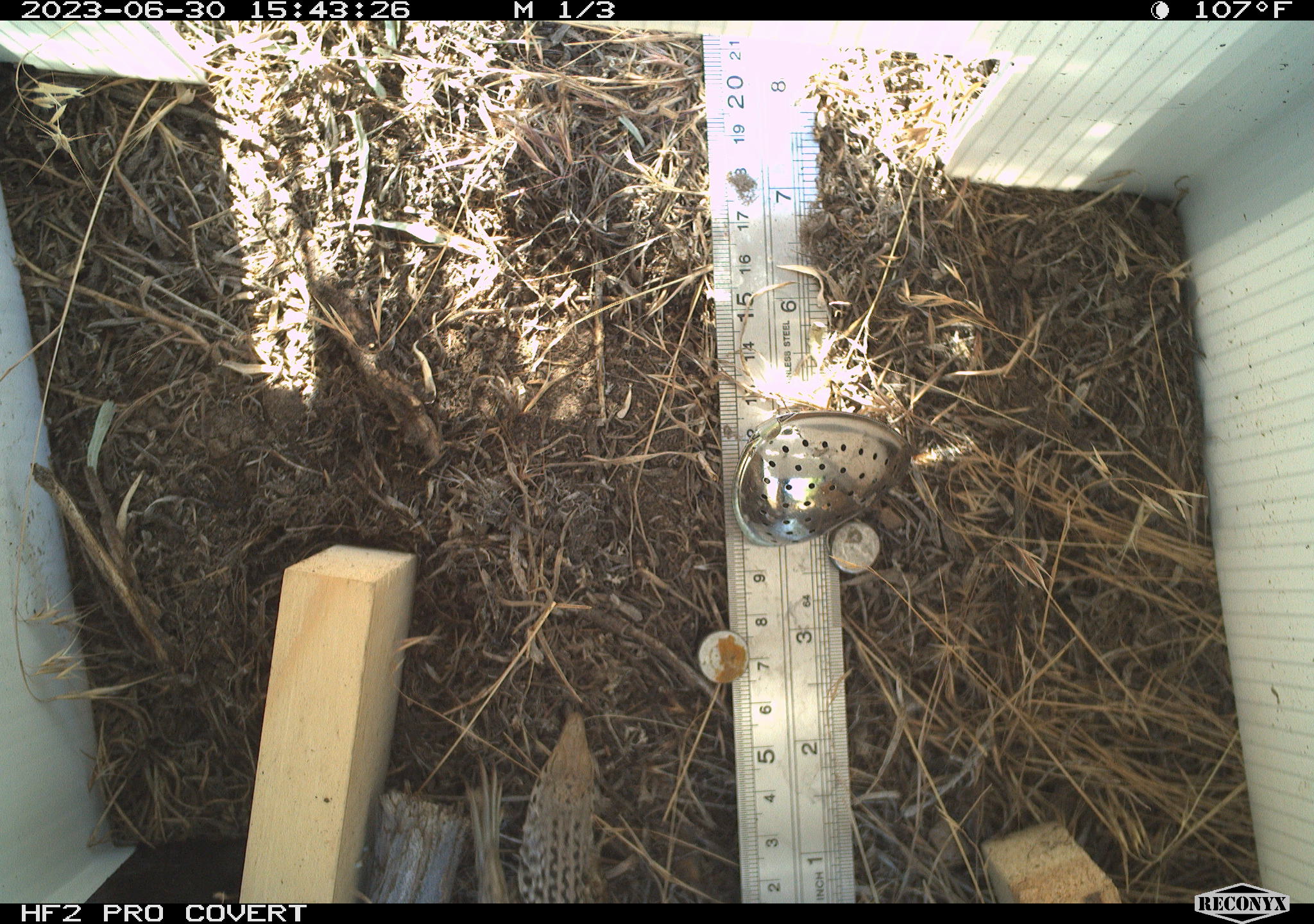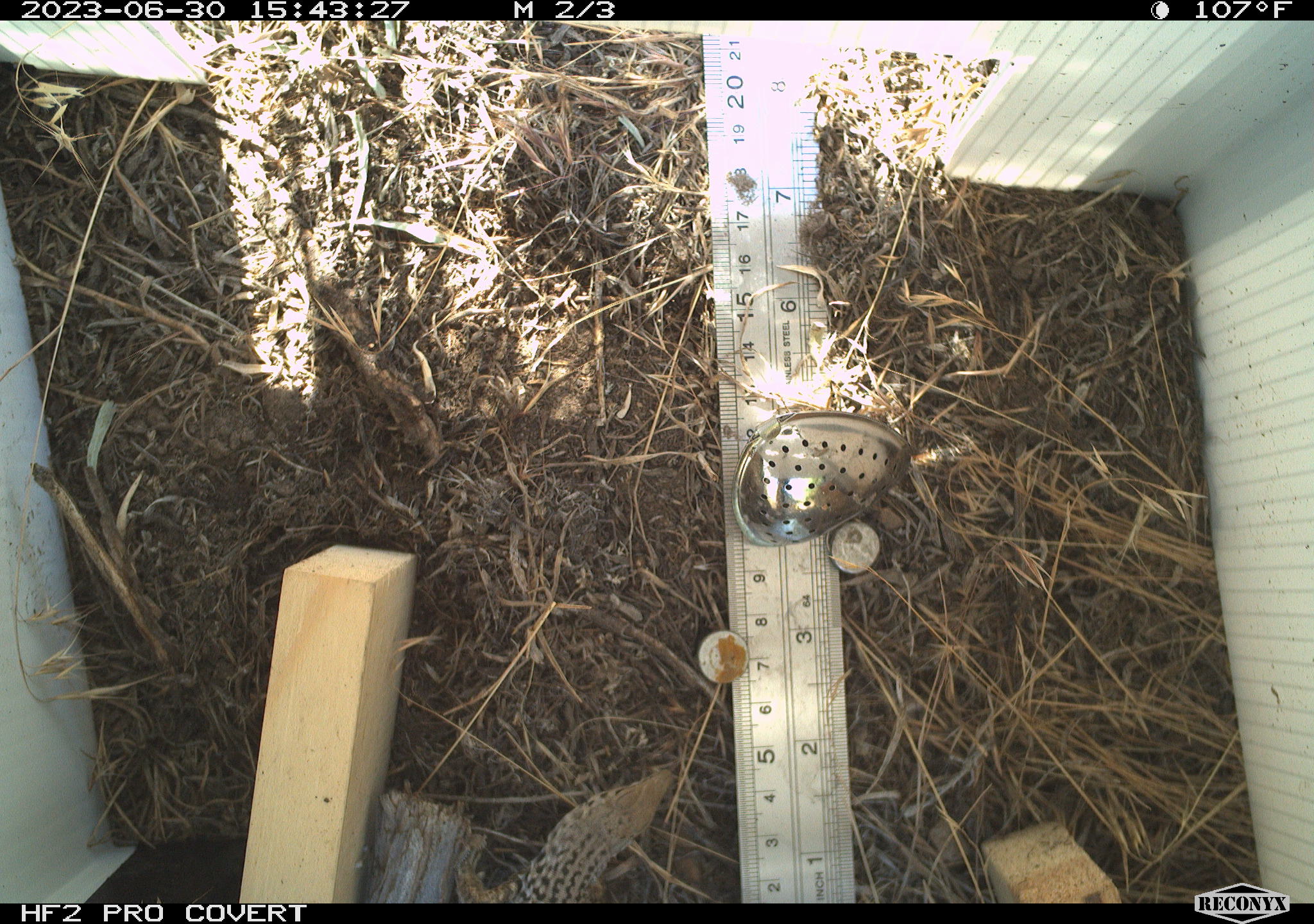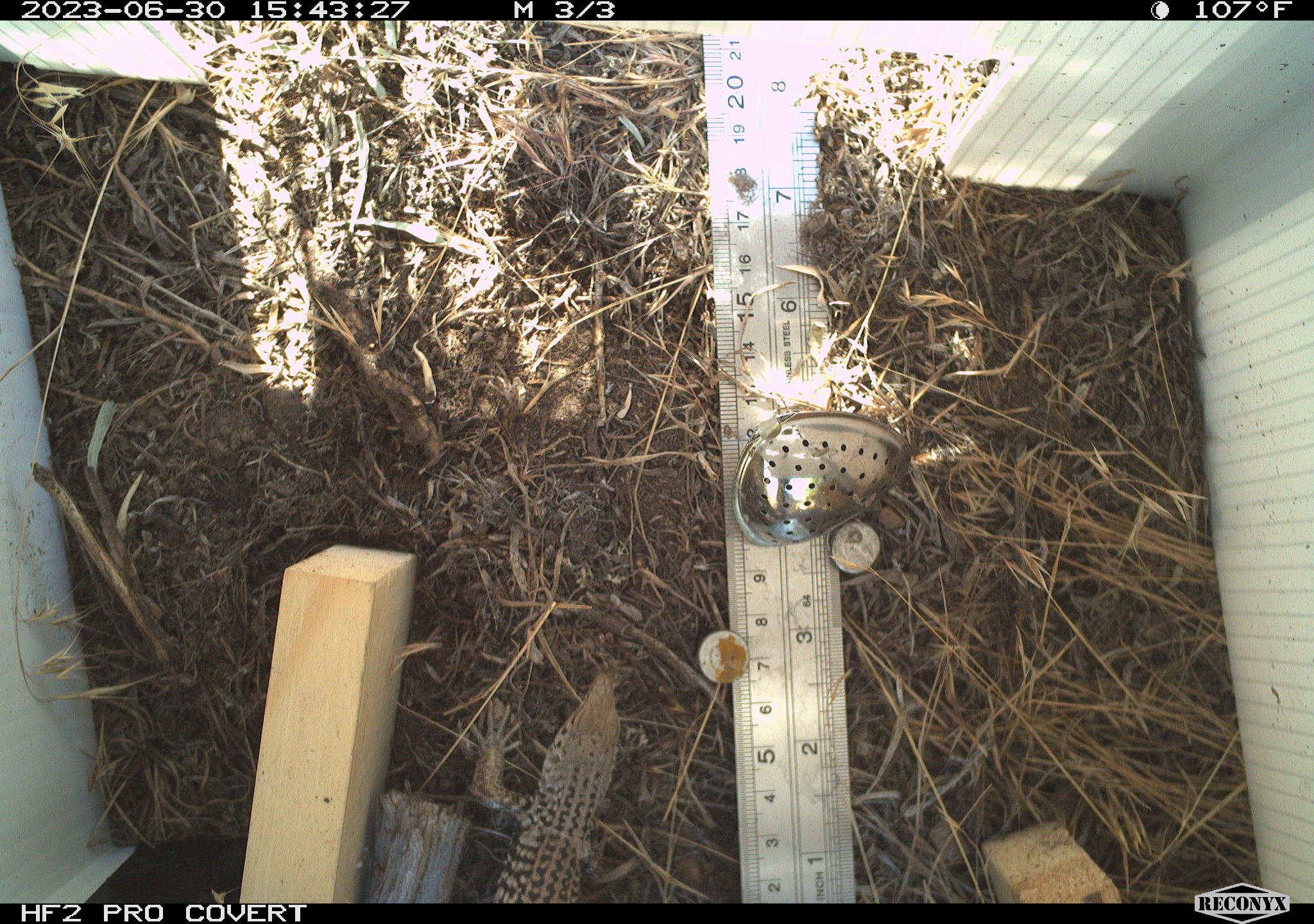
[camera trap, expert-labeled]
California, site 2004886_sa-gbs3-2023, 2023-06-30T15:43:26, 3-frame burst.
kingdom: Animalia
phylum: Chordata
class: Reptilia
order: Squamata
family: Teiidae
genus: Aspidoscelis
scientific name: Aspidoscelis tigris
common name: western whiptail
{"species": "western whiptail (Aspidoscelis tigris)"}